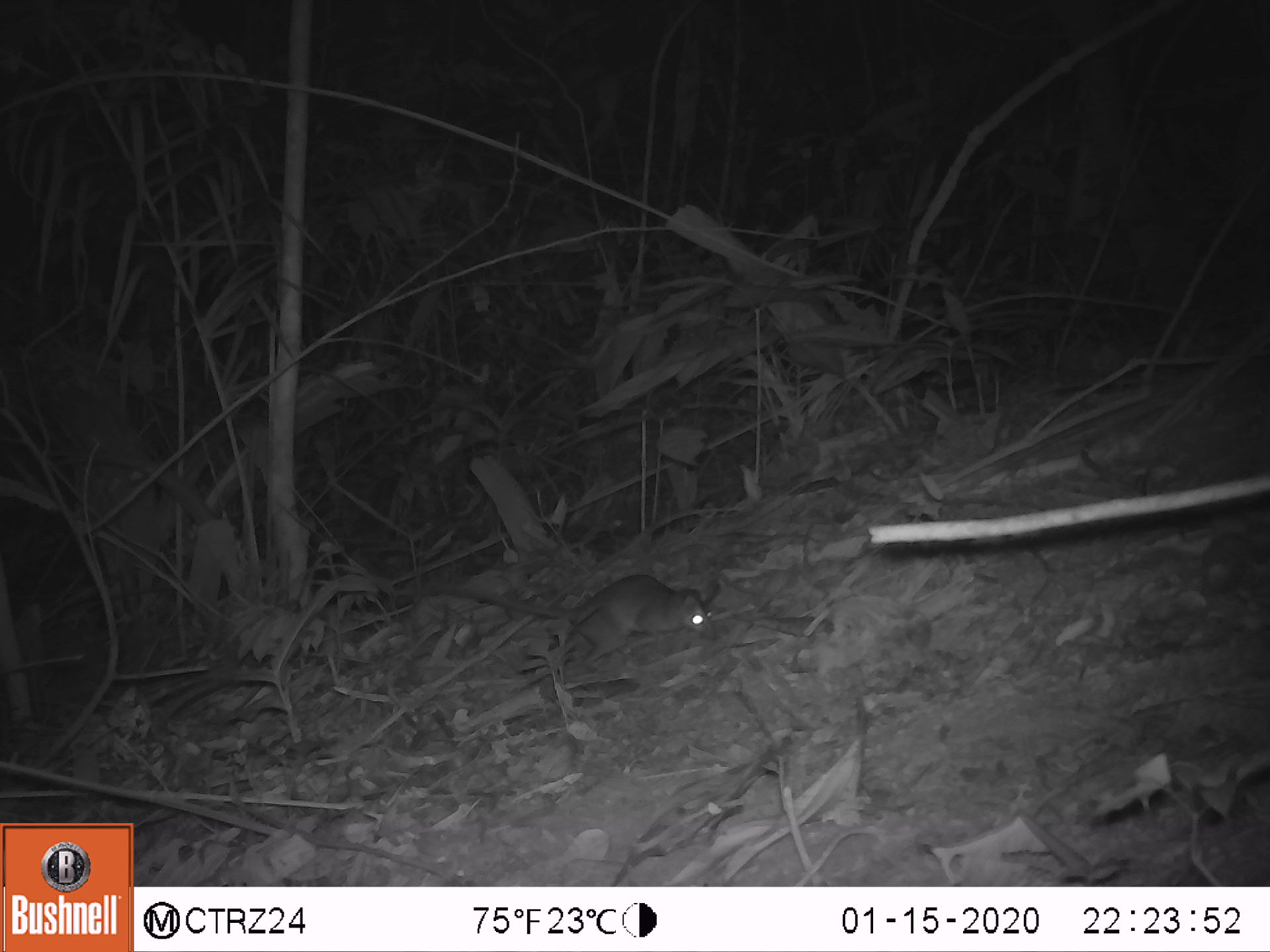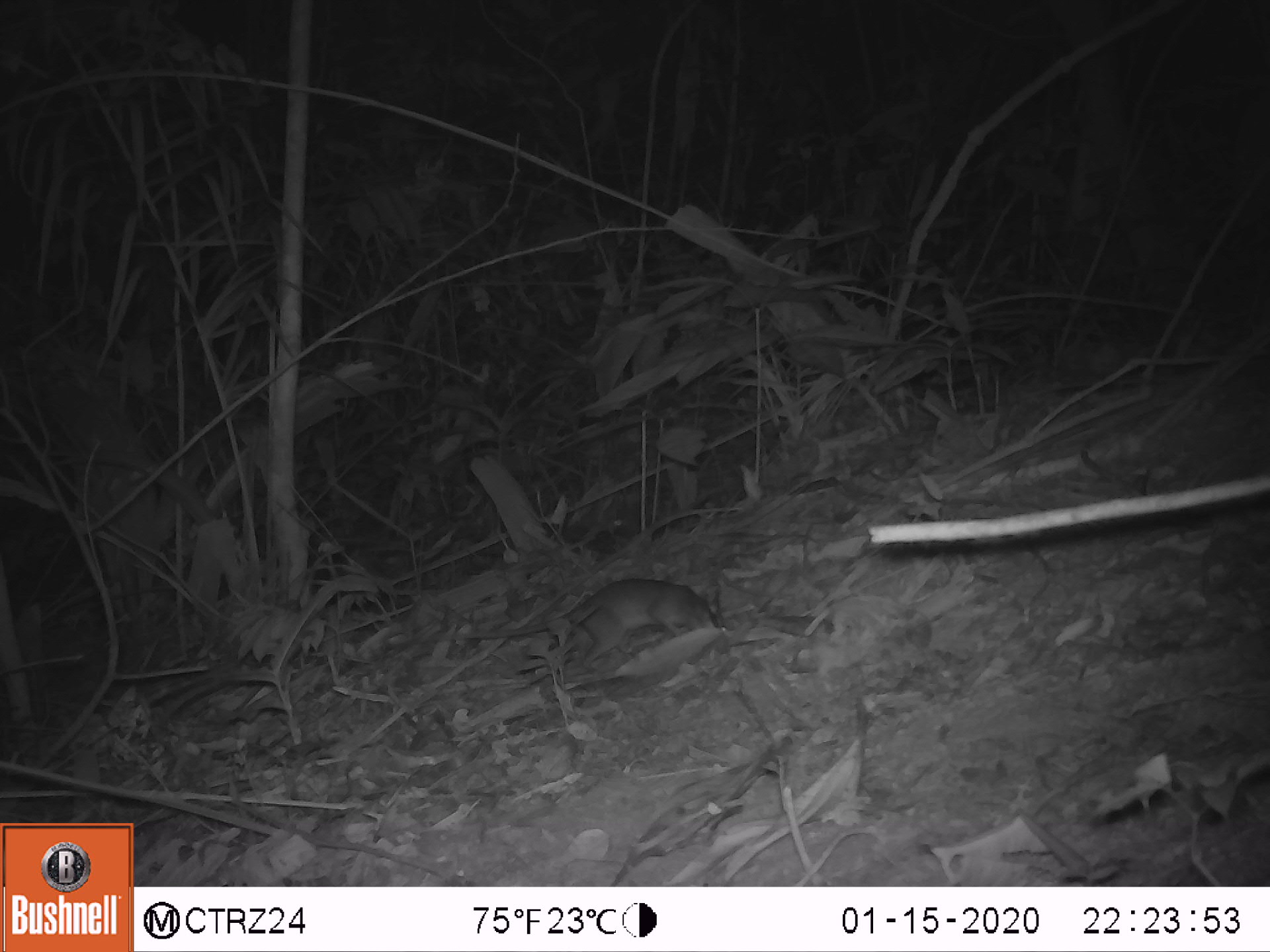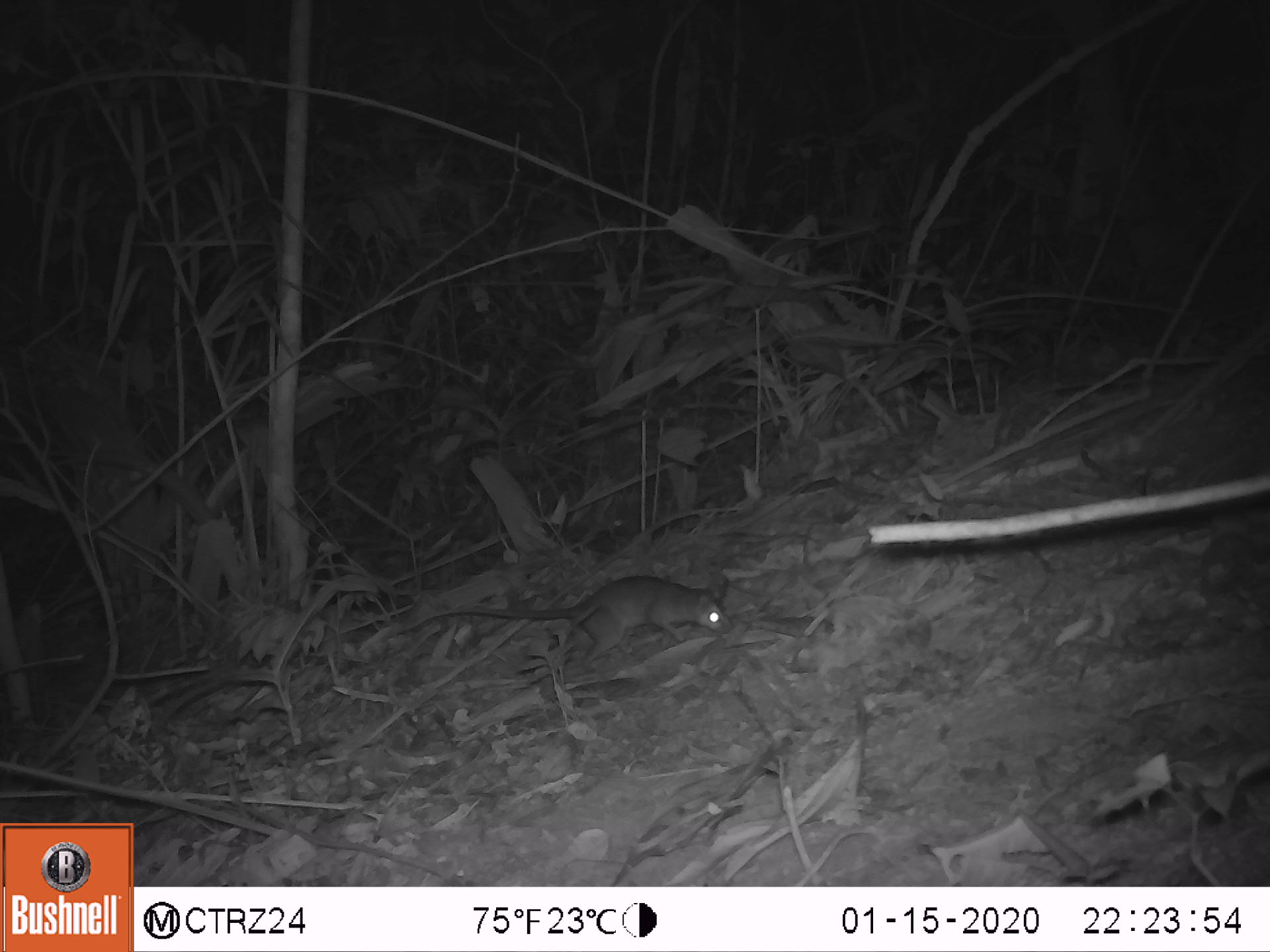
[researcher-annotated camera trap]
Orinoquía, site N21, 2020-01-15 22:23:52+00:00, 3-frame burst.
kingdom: Animalia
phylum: Chordata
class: Mammalia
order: Rodentia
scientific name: Rodentia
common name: rodent